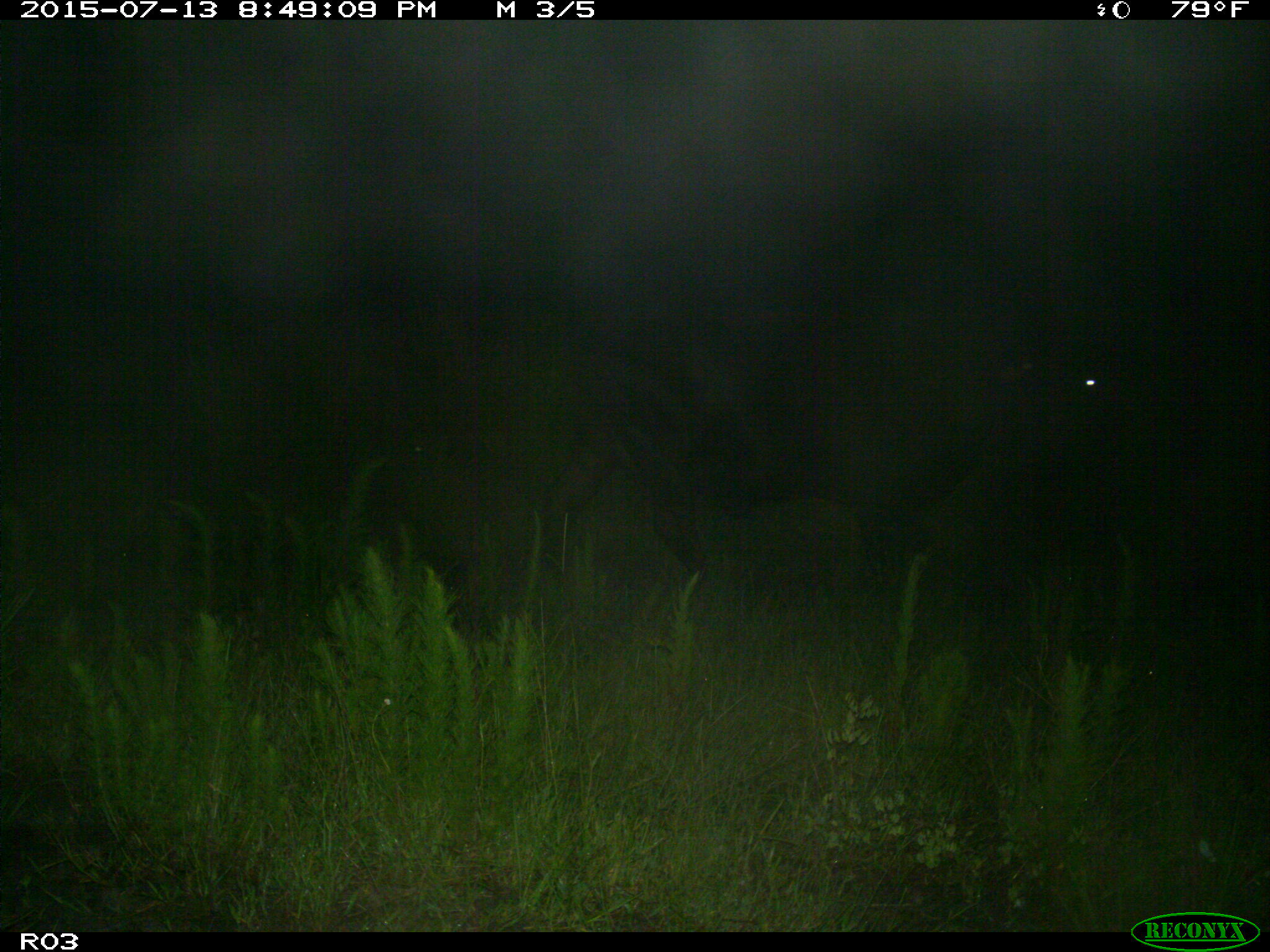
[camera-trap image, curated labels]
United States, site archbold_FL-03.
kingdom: Animalia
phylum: Chordata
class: Mammalia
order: Artiodactyla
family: Bovidae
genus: Bos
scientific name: Bos taurus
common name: domestic cow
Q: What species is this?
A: Bos taurus (domestic cow).